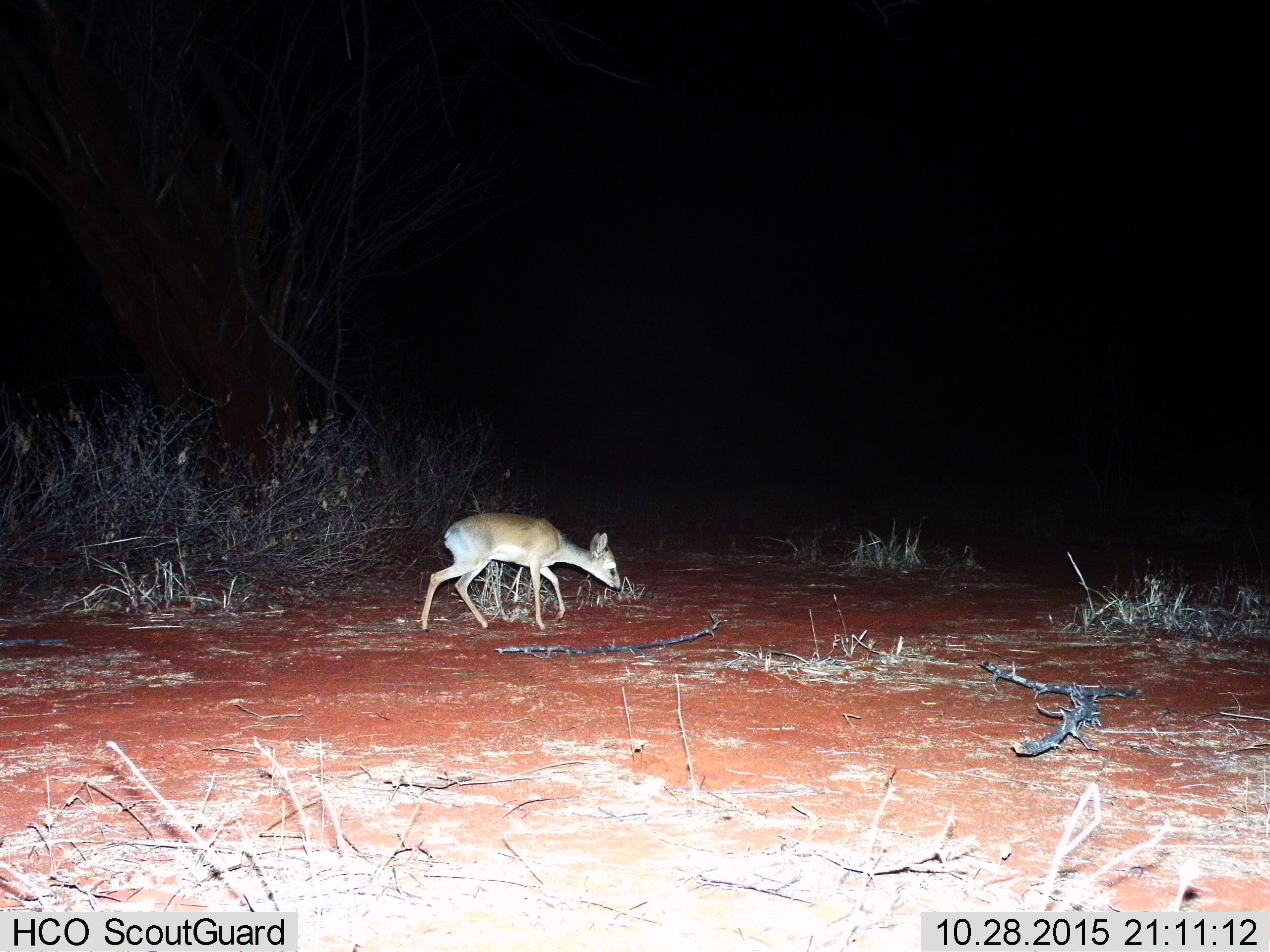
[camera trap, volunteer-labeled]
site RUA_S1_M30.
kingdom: Animalia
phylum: Chordata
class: Mammalia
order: Artiodactyla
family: Bovidae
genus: Madoqua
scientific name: Madoqua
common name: dik-dik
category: dikdik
Dikdik (dik-dik) (Madoqua), count 1. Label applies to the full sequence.